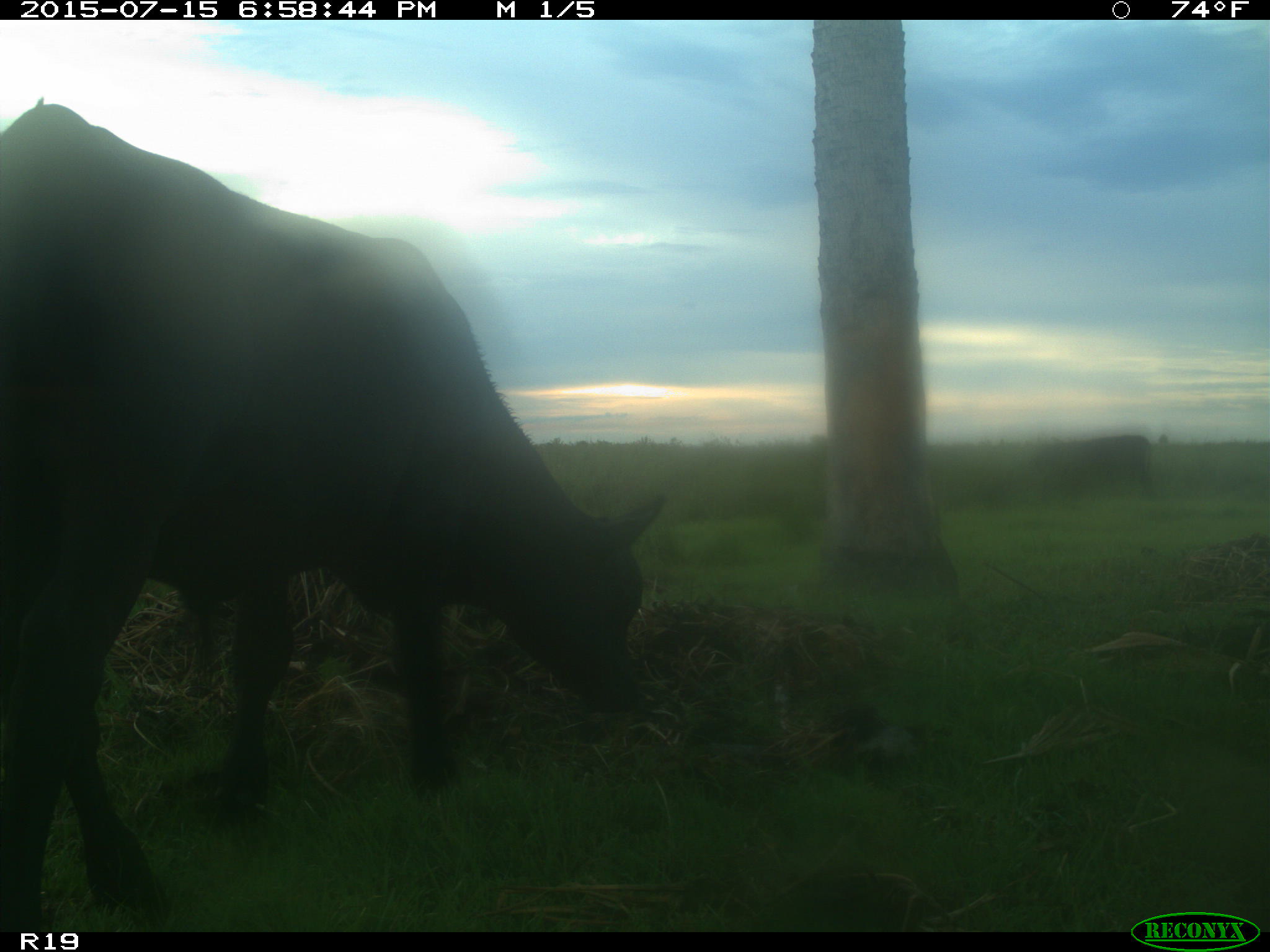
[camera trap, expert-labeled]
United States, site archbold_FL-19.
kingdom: Animalia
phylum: Chordata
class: Mammalia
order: Artiodactyla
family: Bovidae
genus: Bos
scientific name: Bos taurus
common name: domestic cow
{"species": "Bos taurus (domestic cow)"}